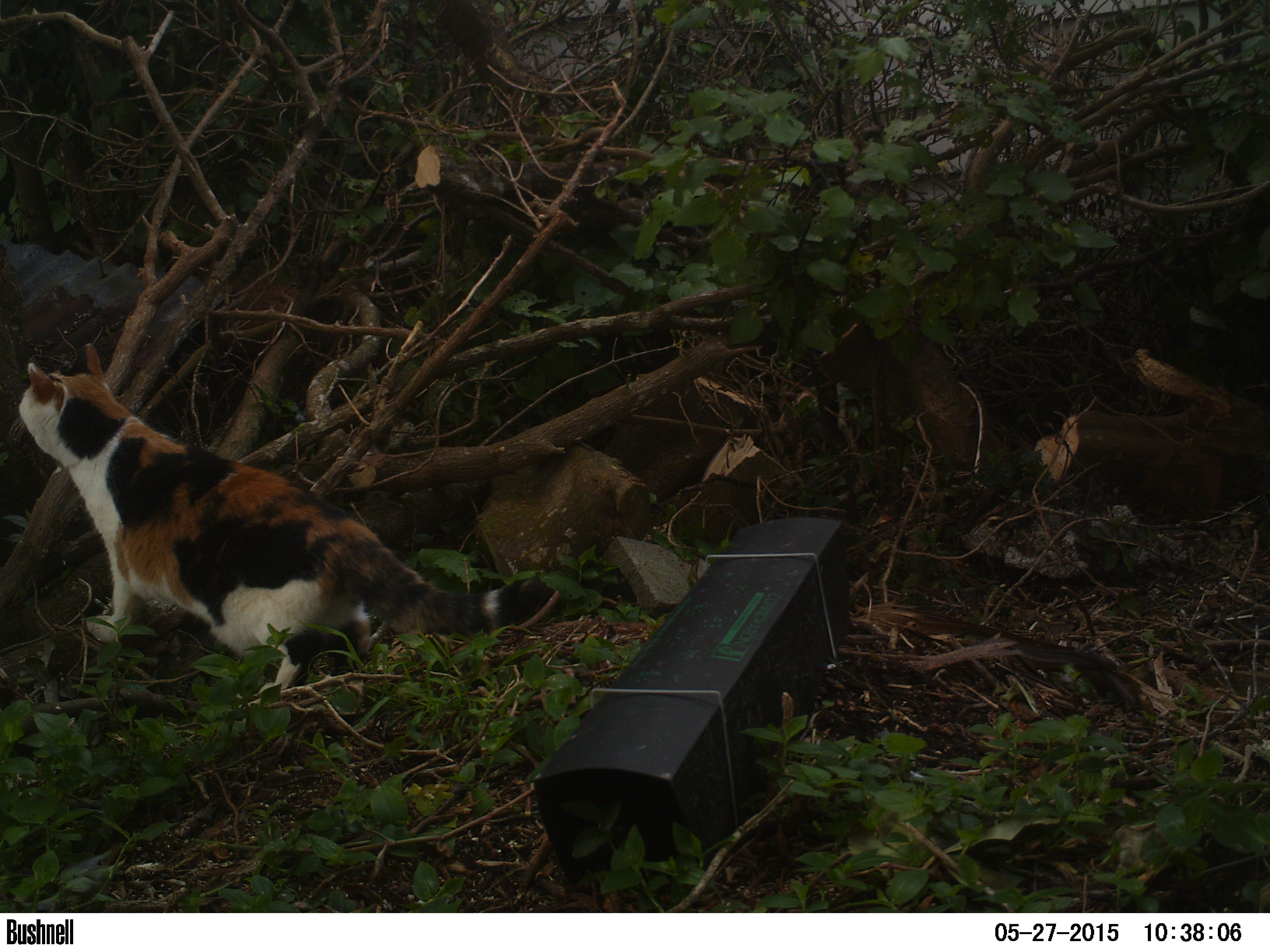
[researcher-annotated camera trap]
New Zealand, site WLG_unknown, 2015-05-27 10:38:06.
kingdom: Animalia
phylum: Chordata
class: Mammalia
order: Carnivora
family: Felidae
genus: Felis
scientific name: Felis catus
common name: domestic cat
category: cat